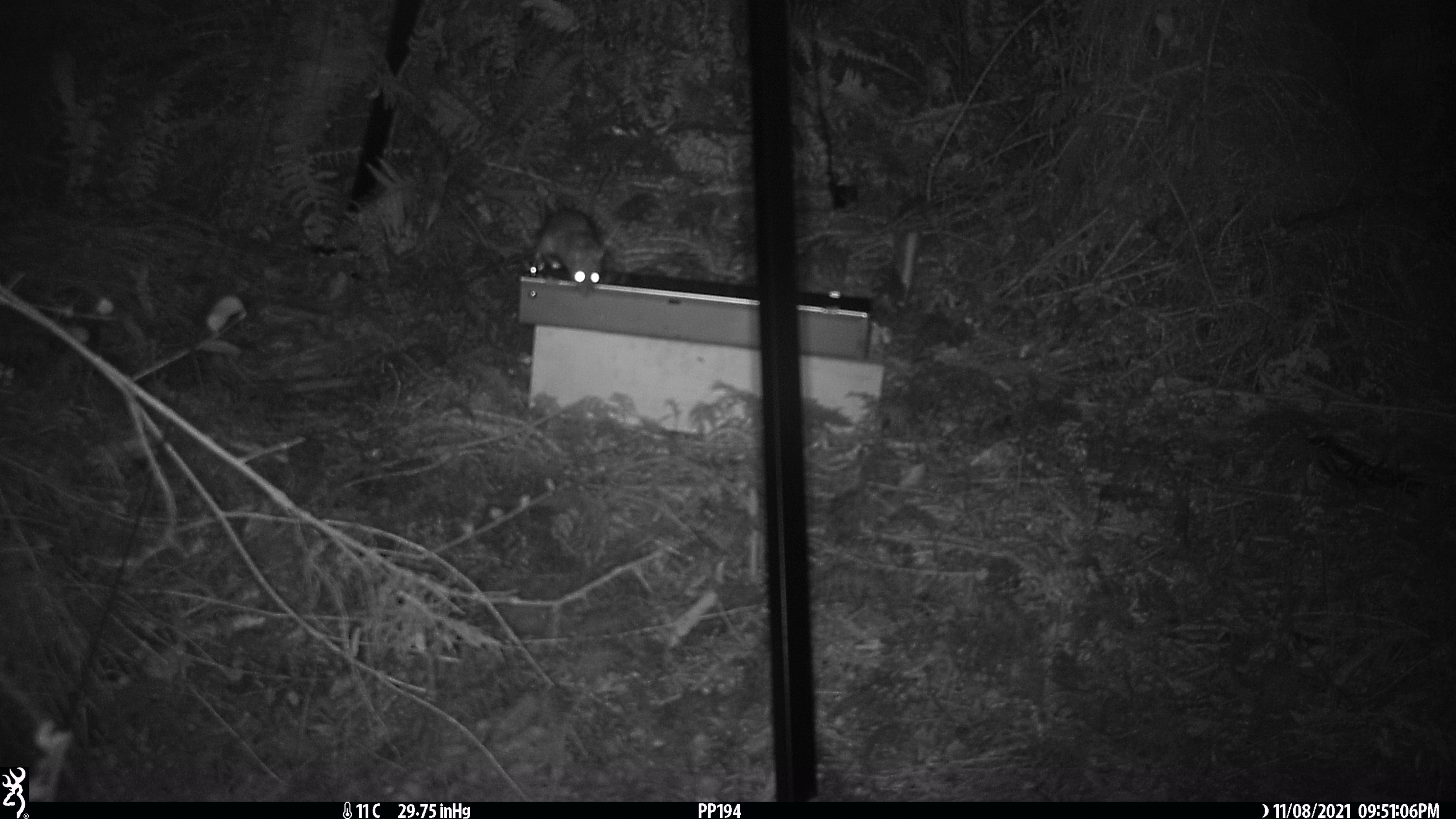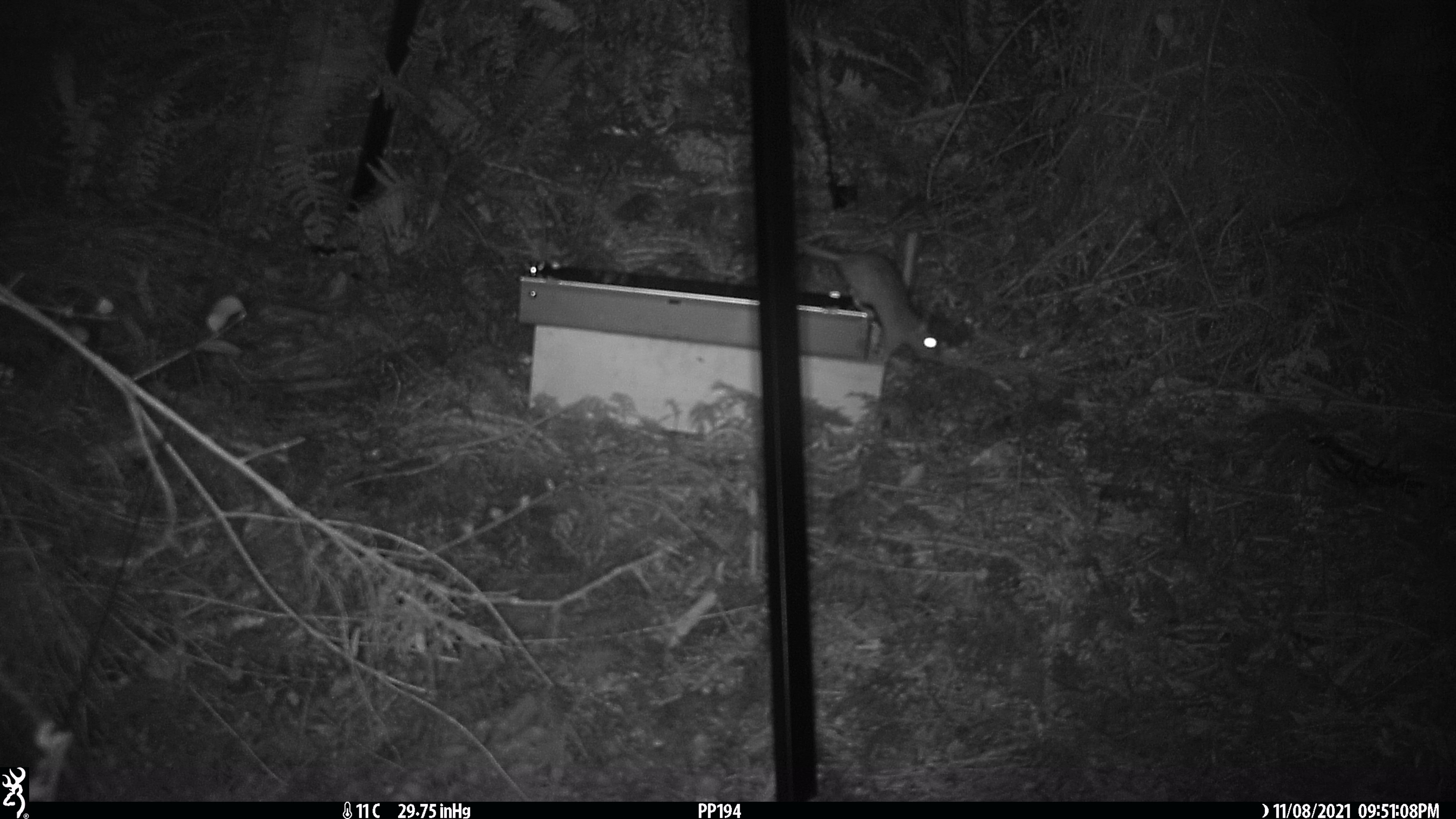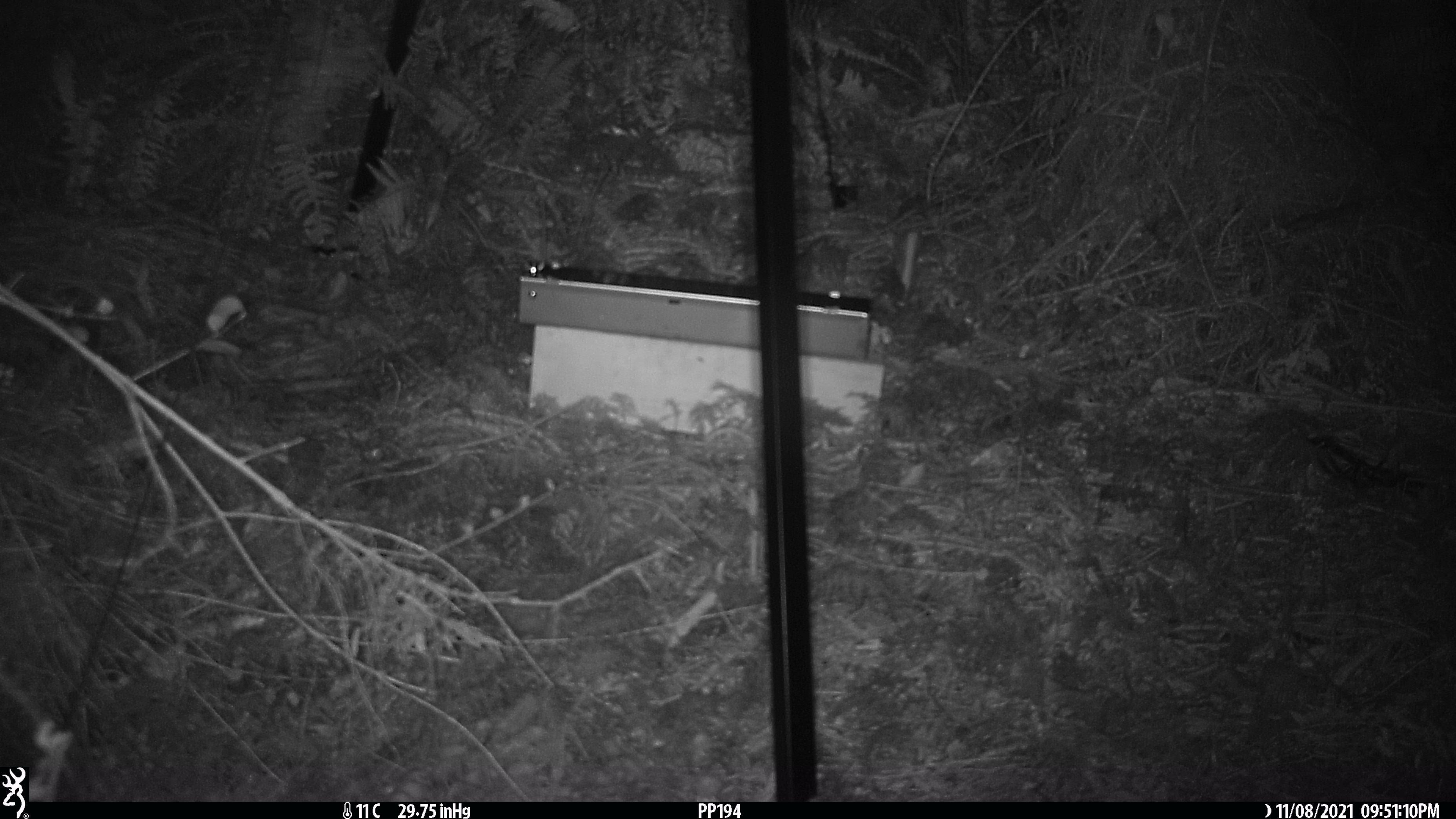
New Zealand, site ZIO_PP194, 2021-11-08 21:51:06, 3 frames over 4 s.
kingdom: Animalia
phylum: Chordata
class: Mammalia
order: Rodentia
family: Muridae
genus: Rattus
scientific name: Rattus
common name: rat